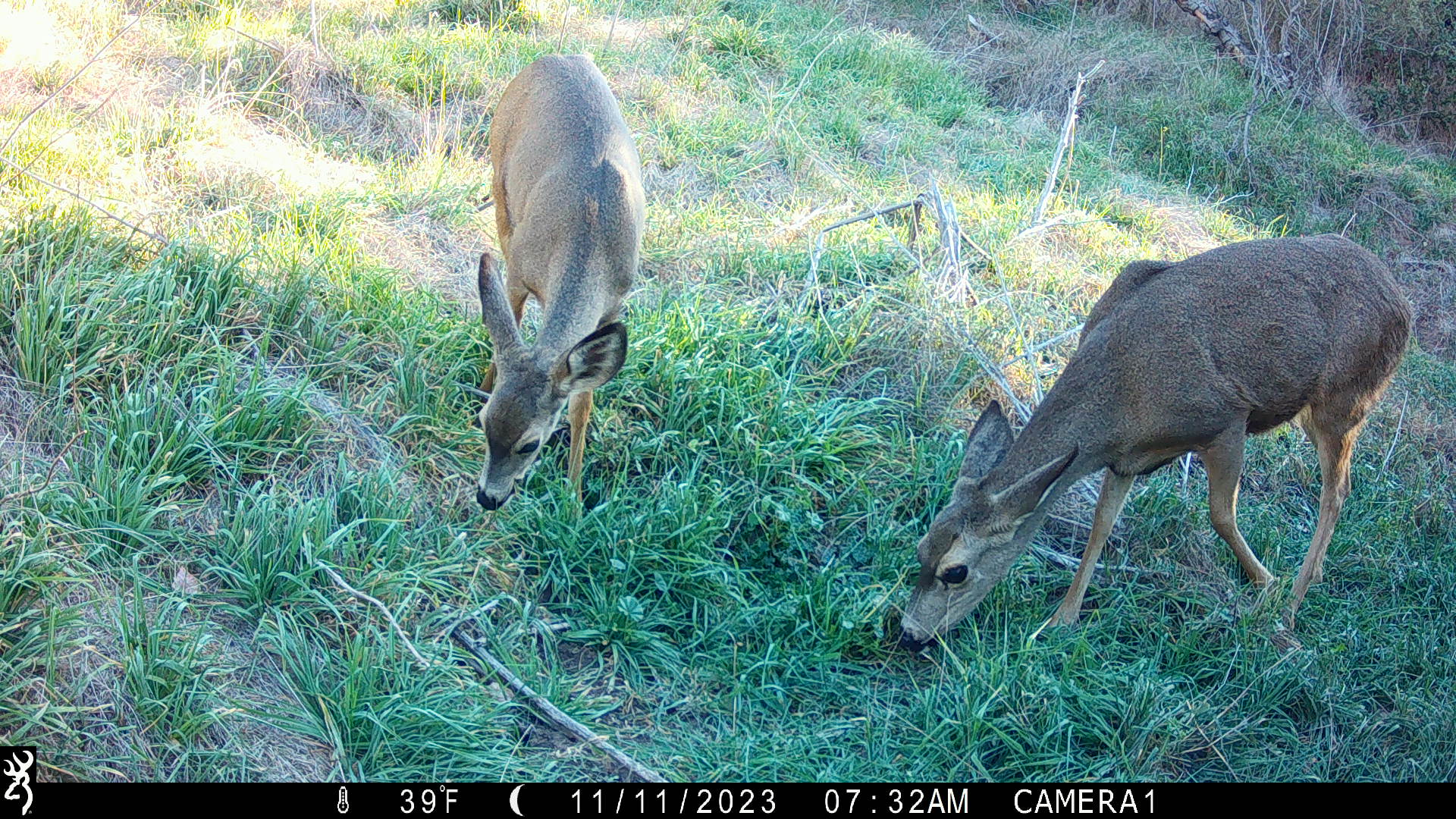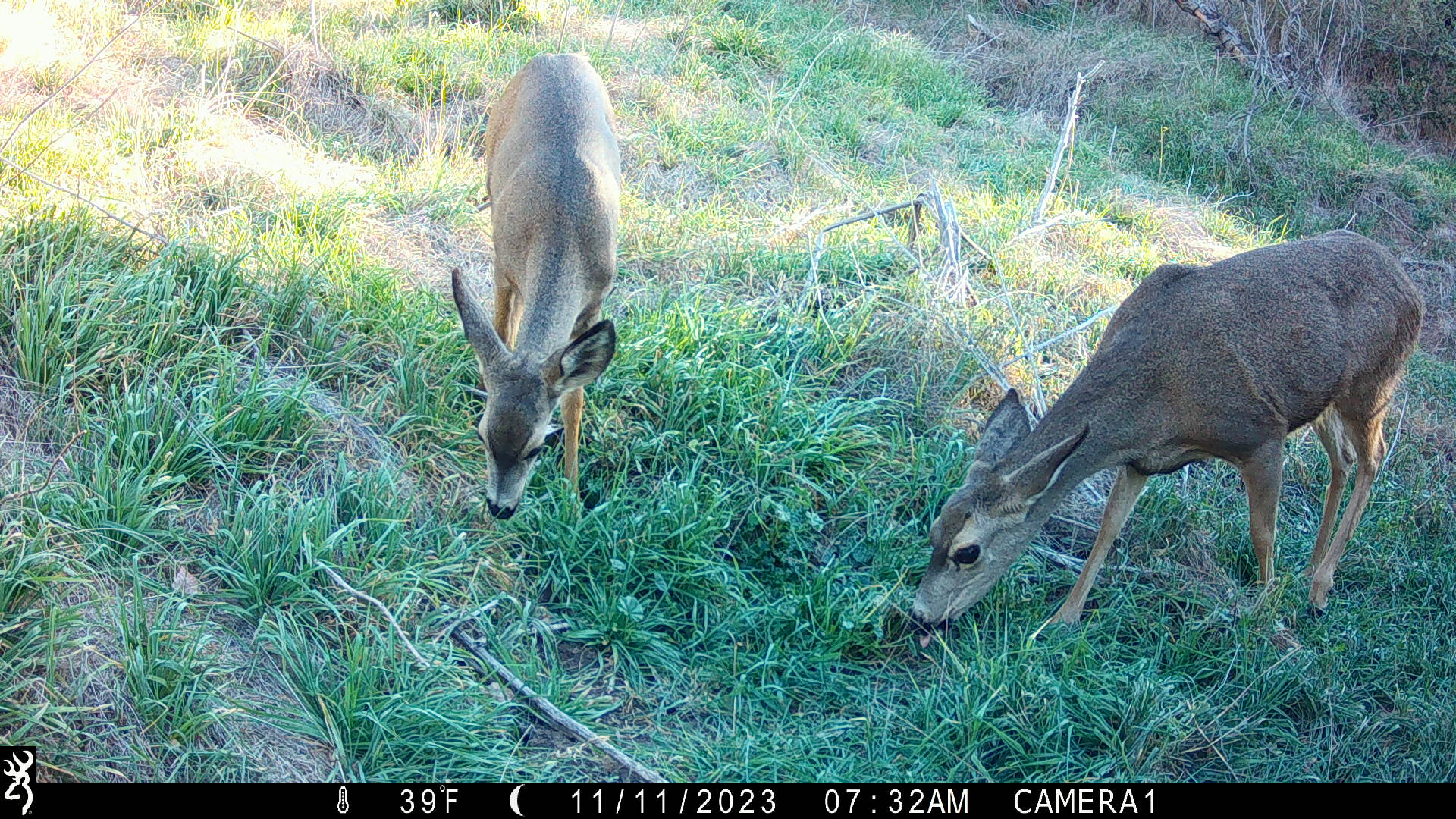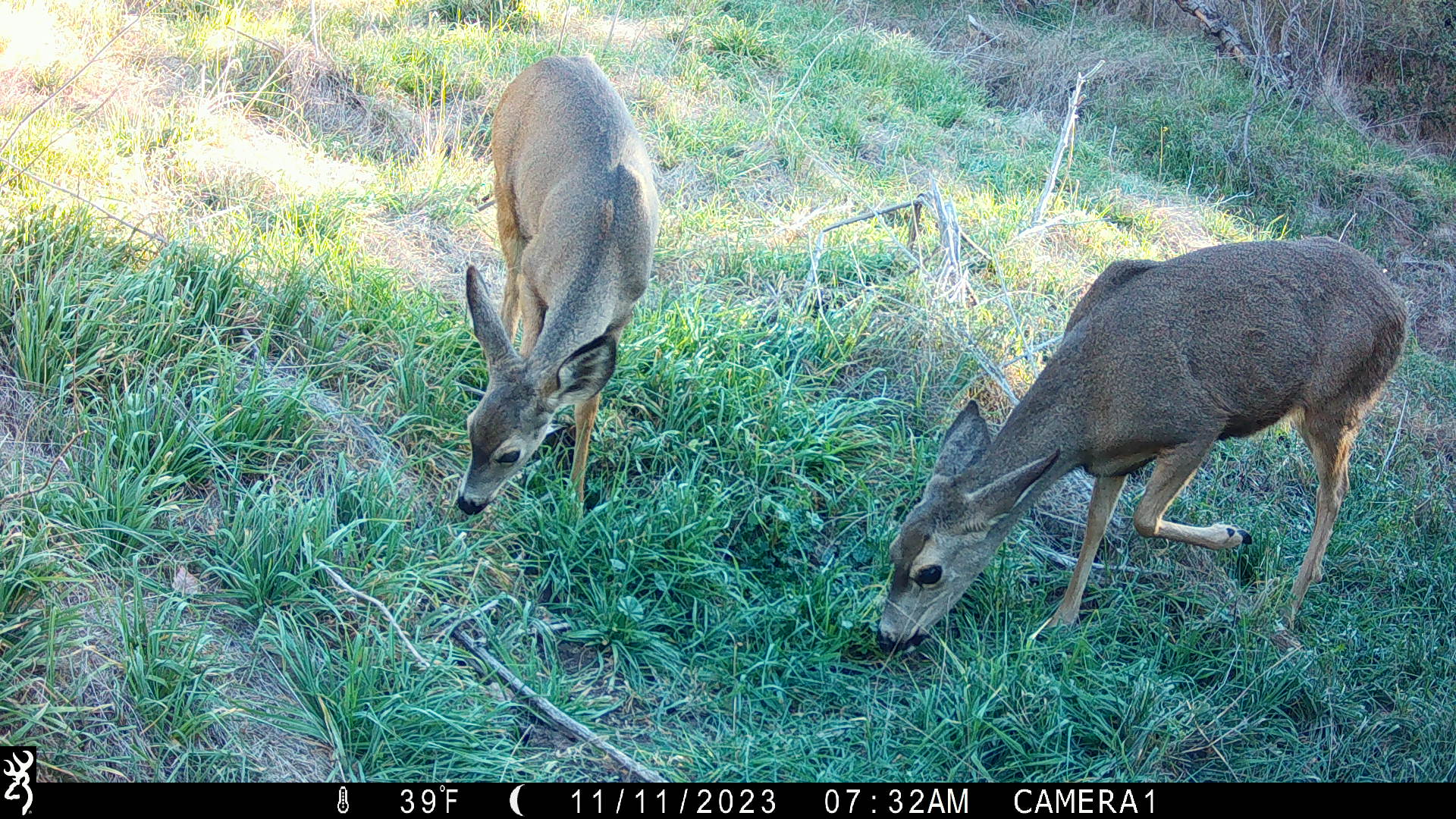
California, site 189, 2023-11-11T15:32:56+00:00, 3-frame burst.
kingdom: Animalia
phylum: Chordata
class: Mammalia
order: Artiodactyla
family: Cervidae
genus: Odocoileus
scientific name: Odocoileus hemionus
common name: mule deer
Mule deer (Odocoileus hemionus).